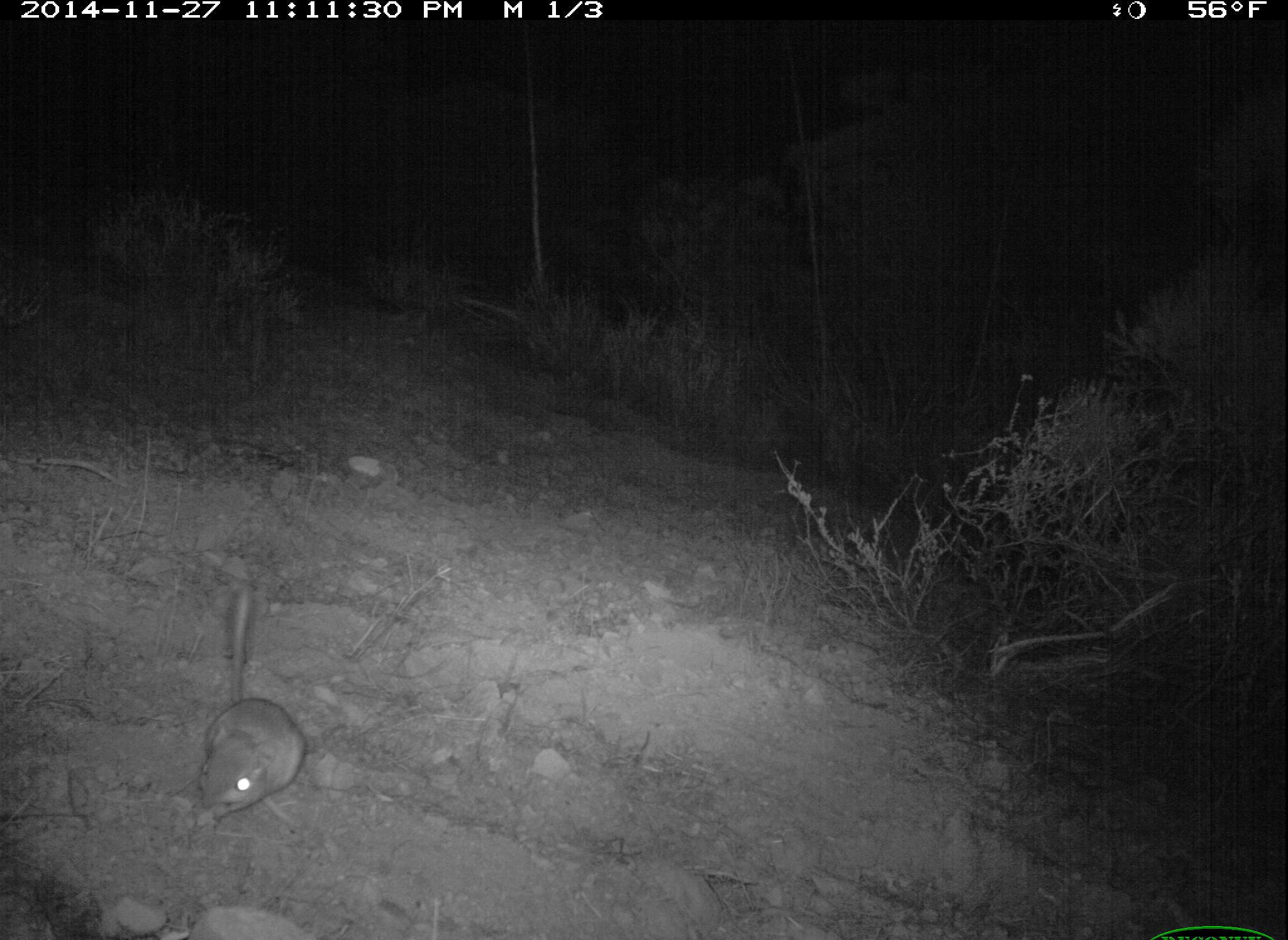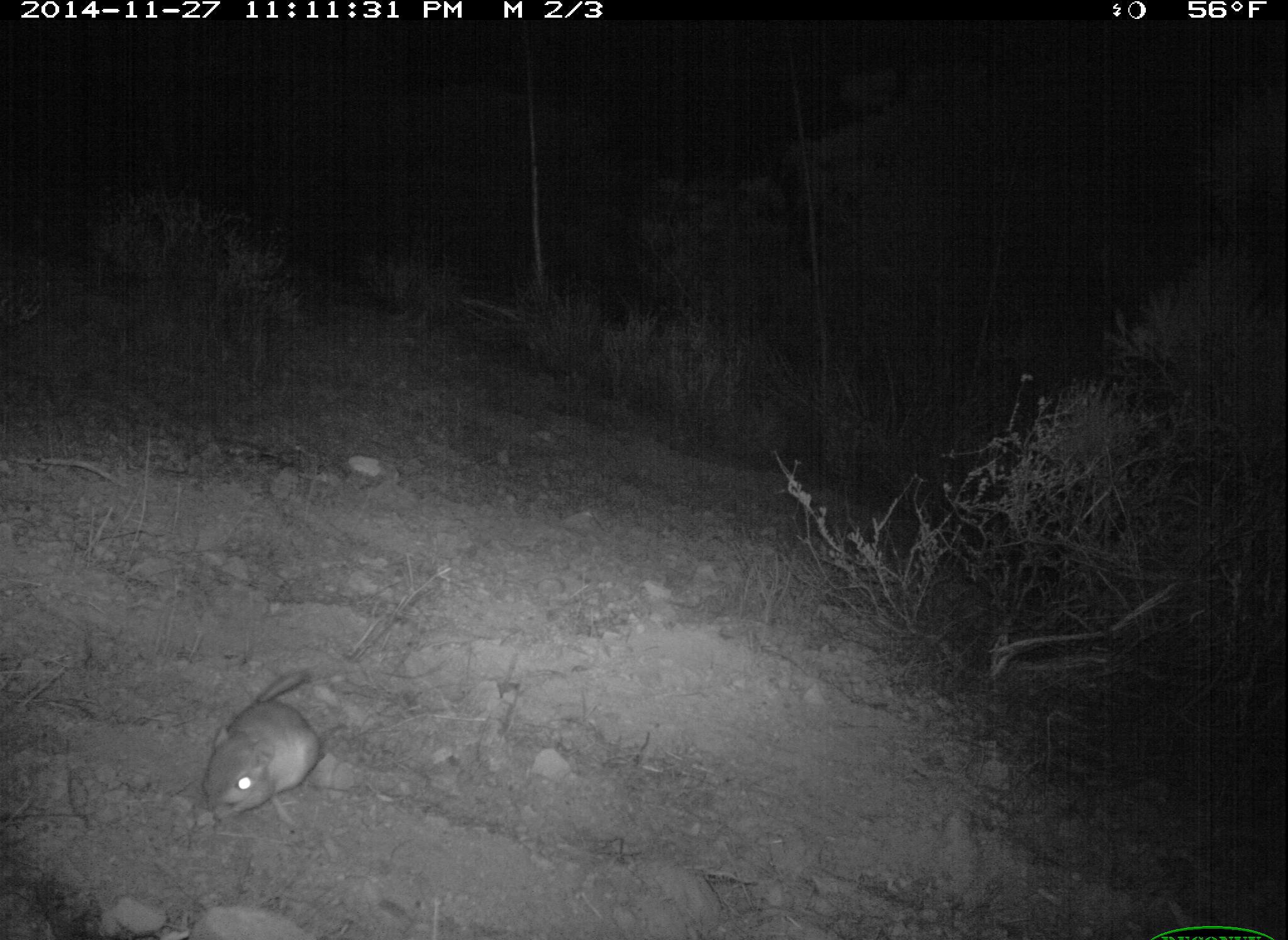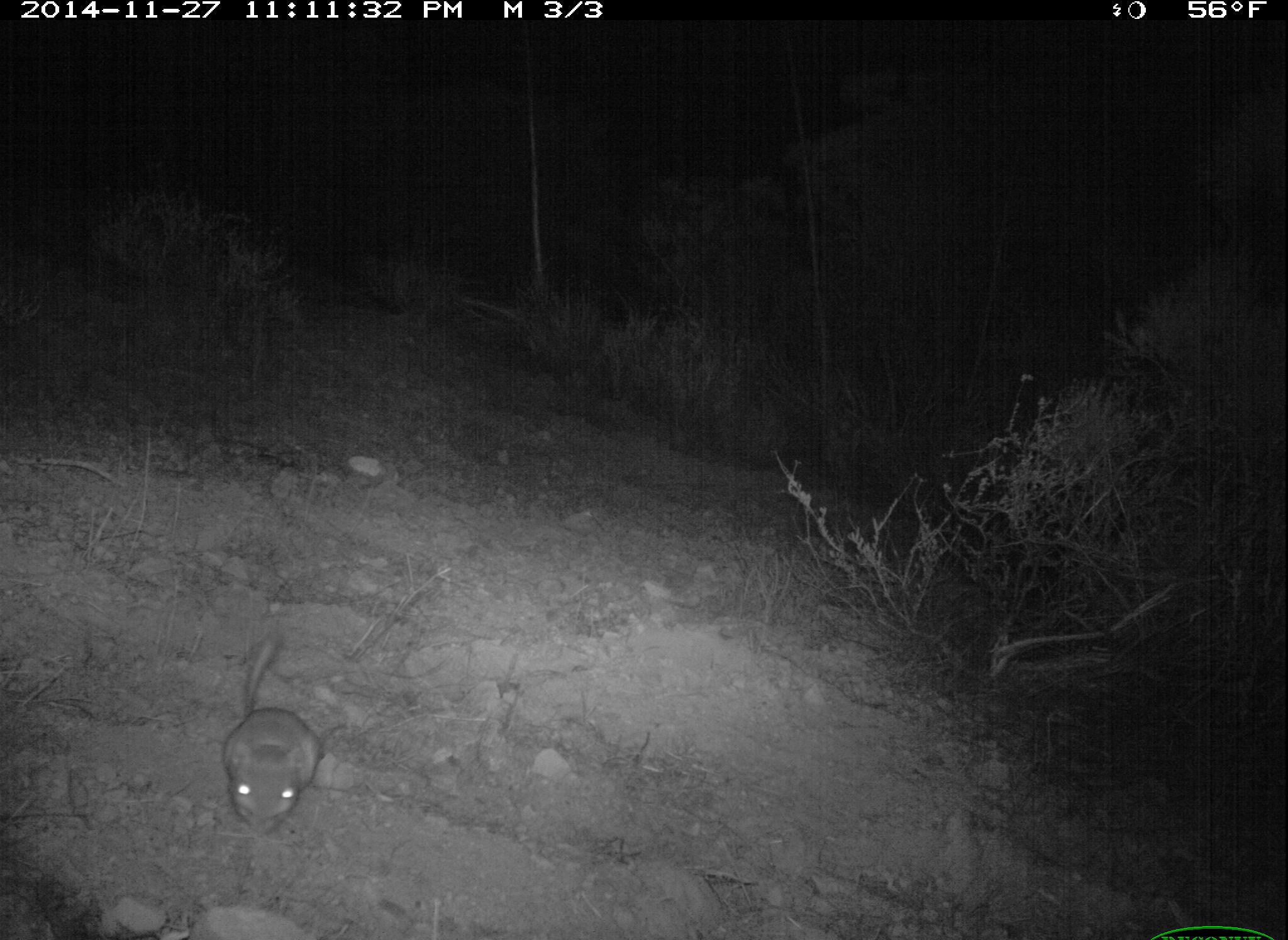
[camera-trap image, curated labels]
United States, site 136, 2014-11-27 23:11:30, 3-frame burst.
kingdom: Animalia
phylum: Chordata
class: Mammalia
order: Rodentia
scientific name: Rodentia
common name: rodent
Rodent (Rodentia).